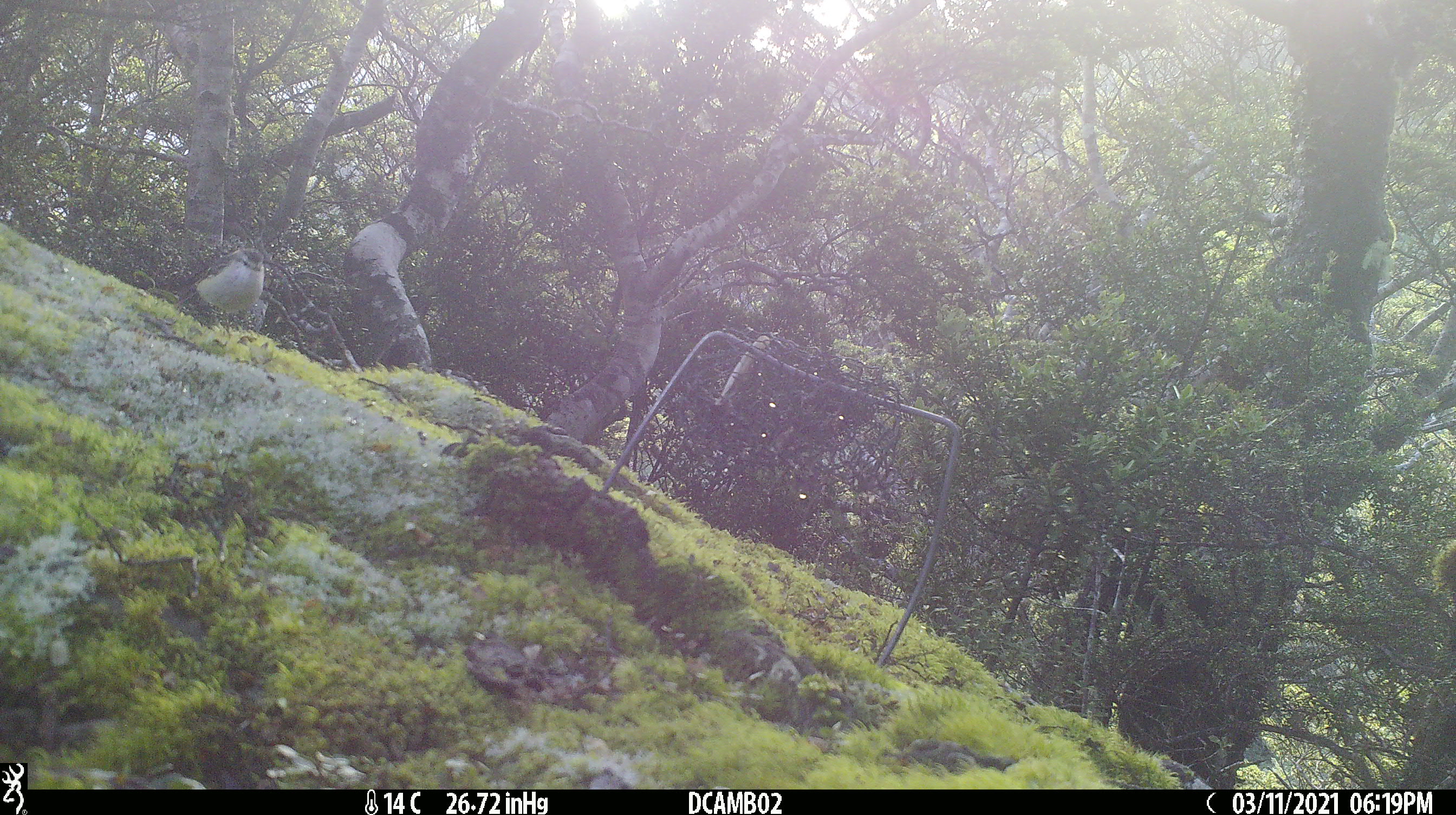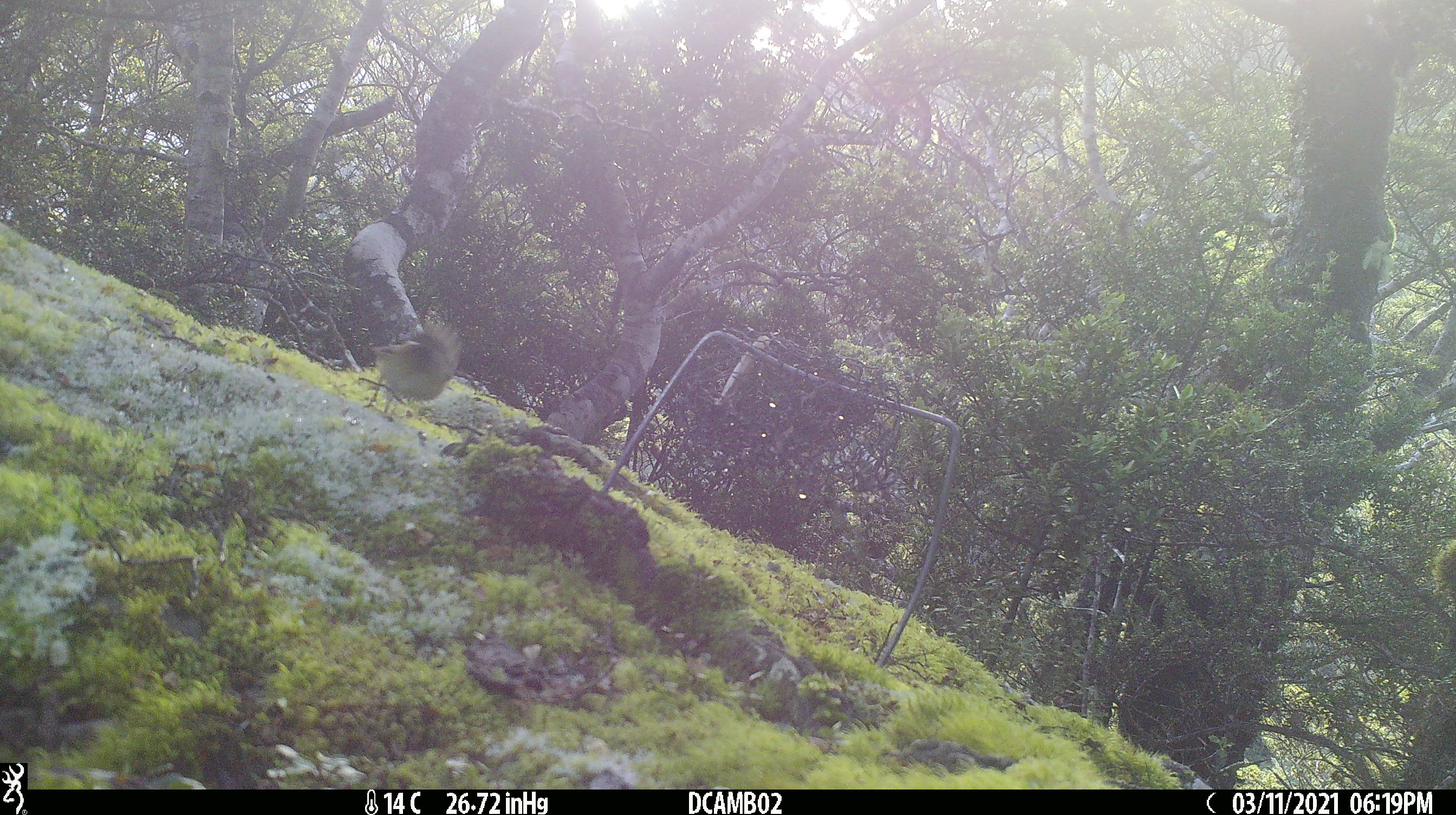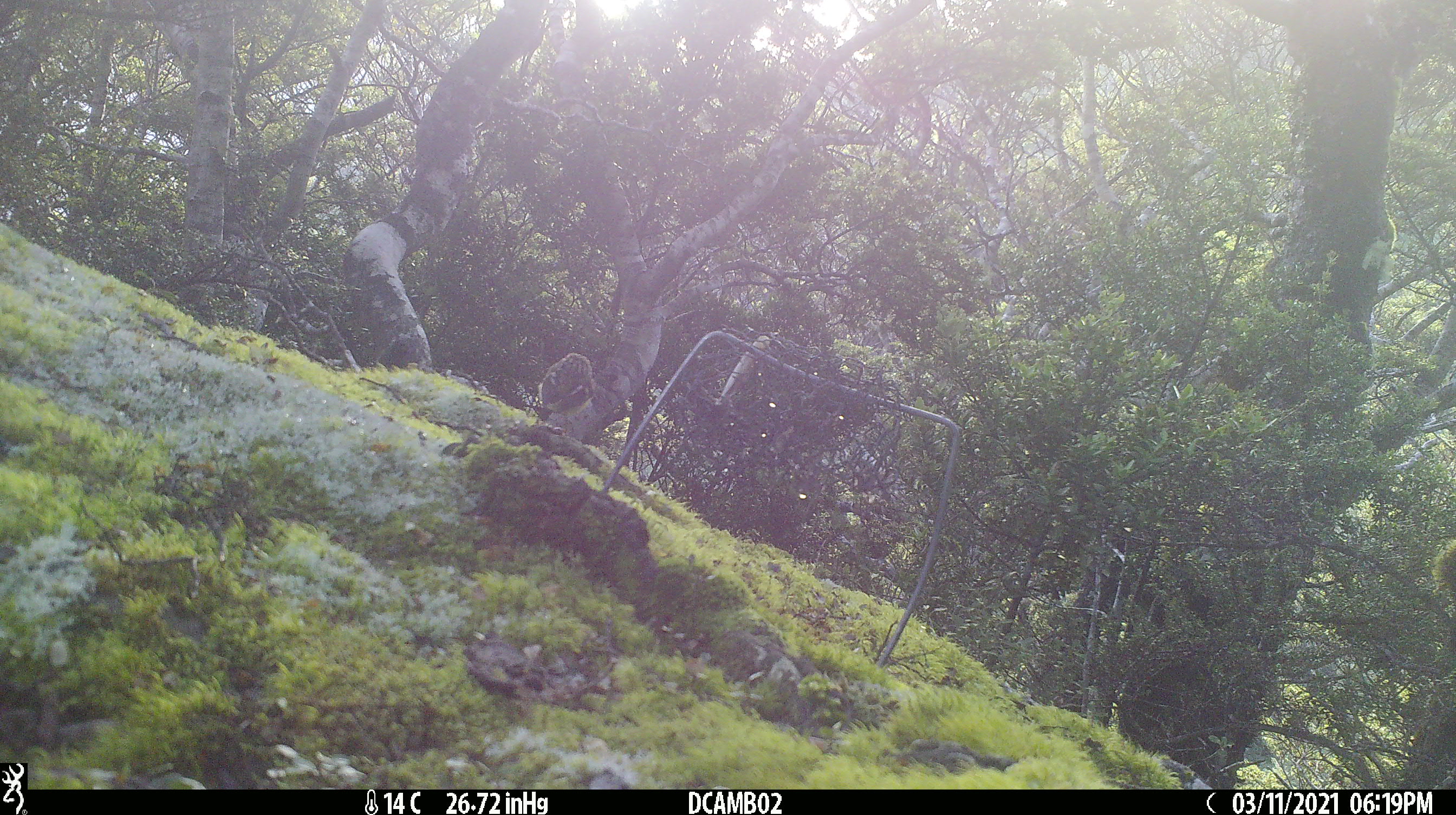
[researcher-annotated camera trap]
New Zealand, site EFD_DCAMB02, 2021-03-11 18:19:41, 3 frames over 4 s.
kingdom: Animalia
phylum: Chordata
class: Aves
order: Passeriformes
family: Acanthisittidae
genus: Acanthisitta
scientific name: Acanthisitta chloris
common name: rifleman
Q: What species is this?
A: Rifleman (Acanthisitta chloris).